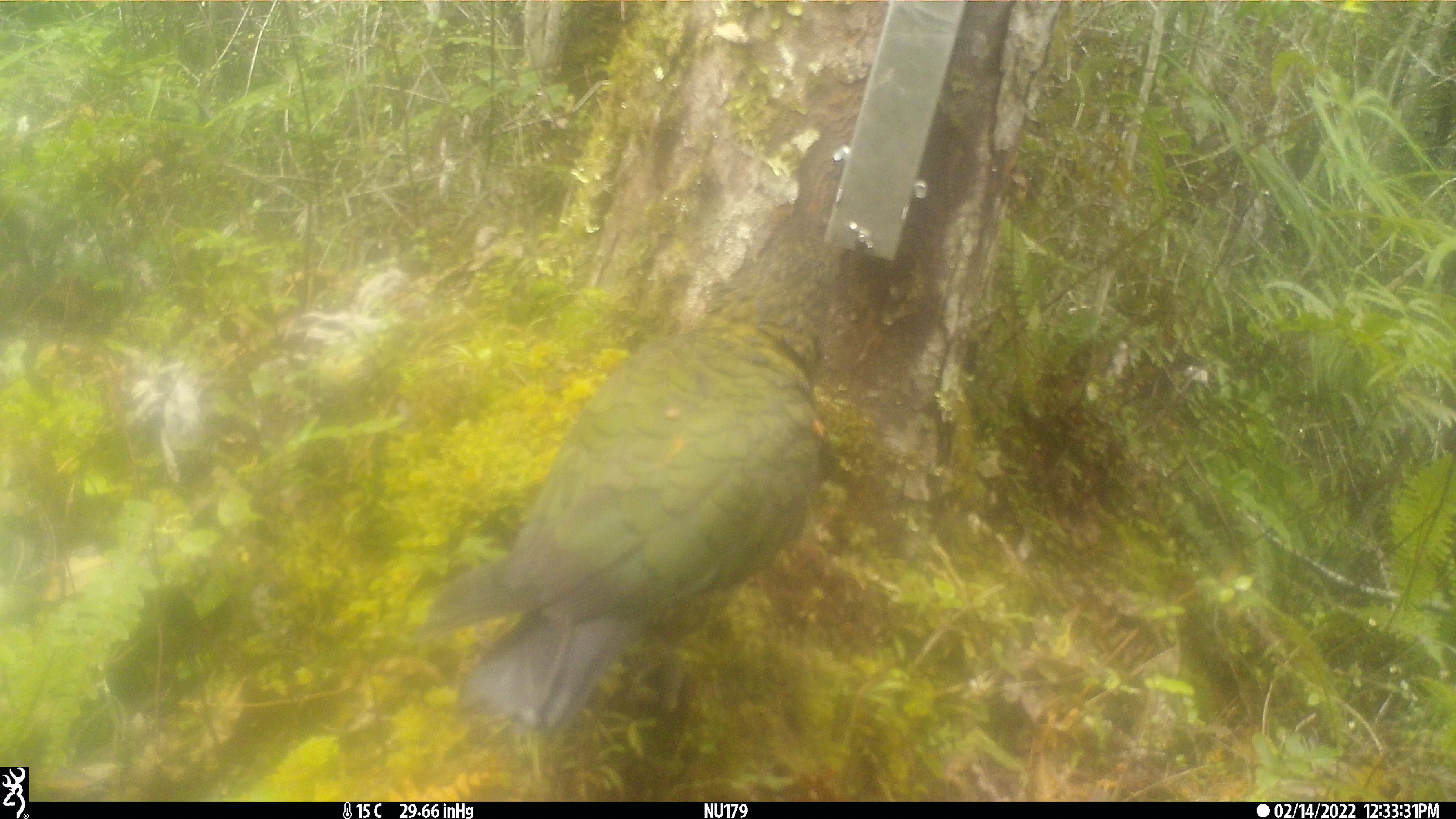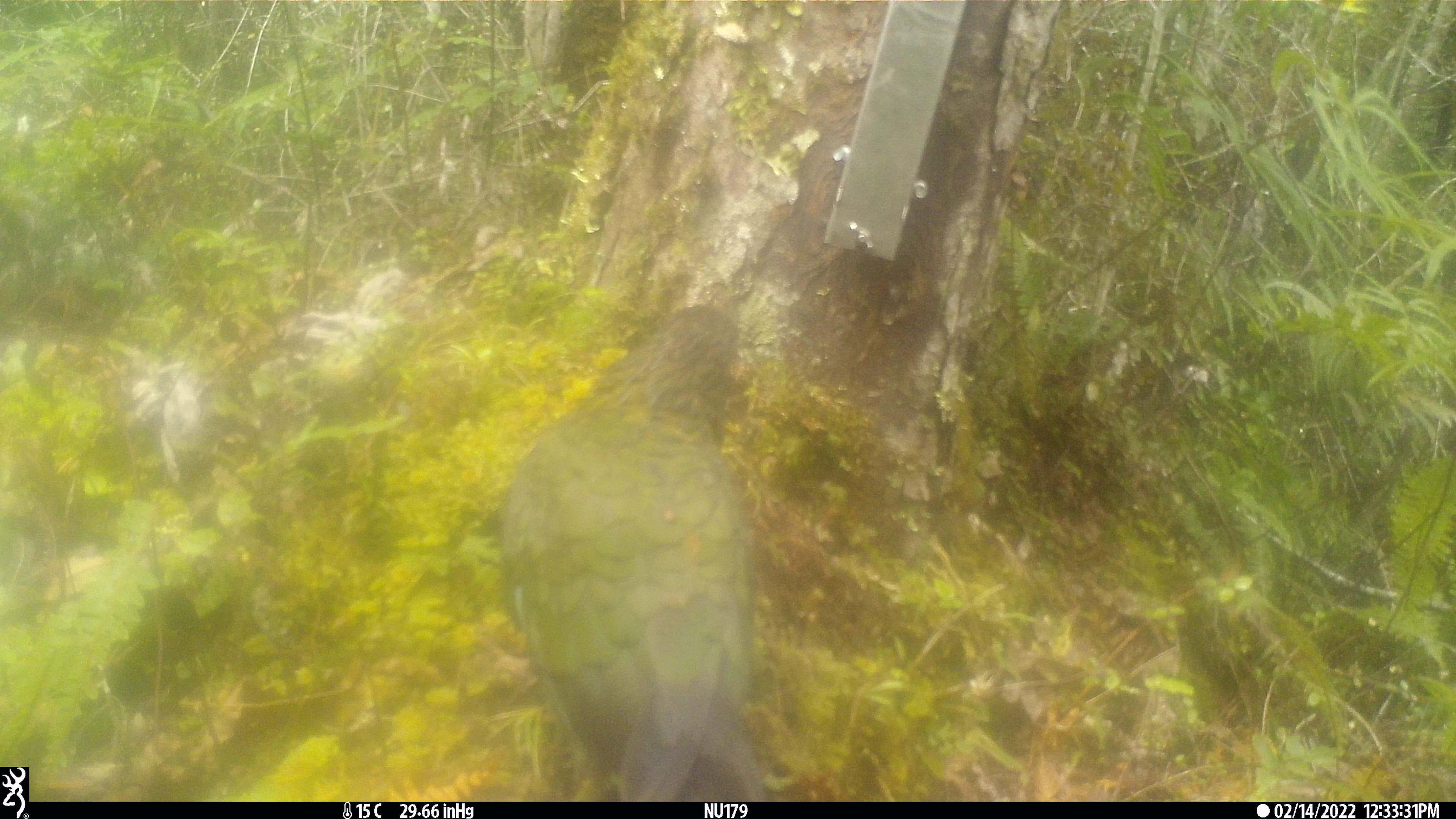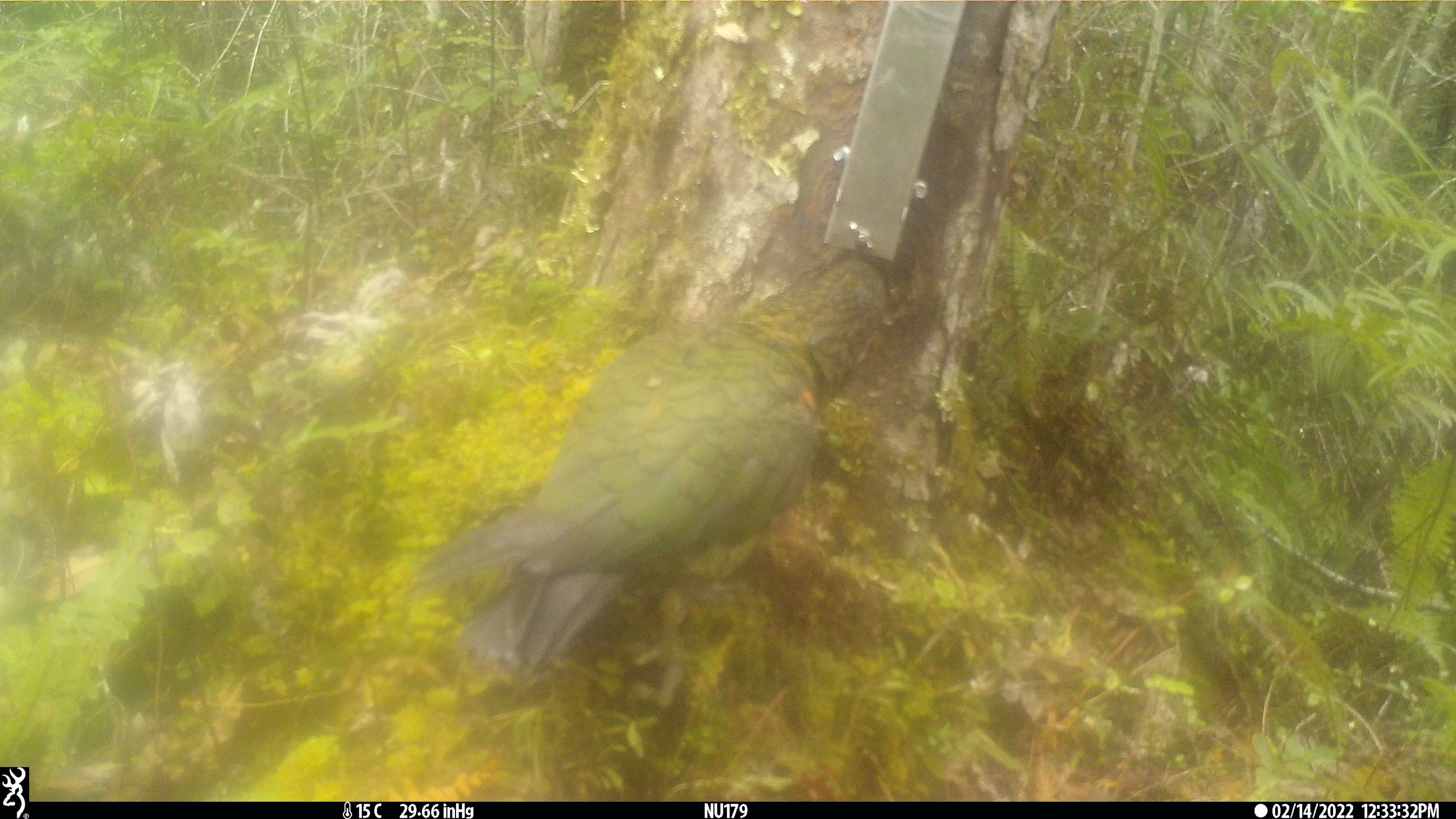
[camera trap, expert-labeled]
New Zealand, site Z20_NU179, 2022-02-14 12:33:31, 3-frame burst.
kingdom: Animalia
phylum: Chordata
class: Aves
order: Psittaciformes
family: Strigopidae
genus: Nestor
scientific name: Nestor notabilis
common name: kea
Kea (Nestor notabilis).